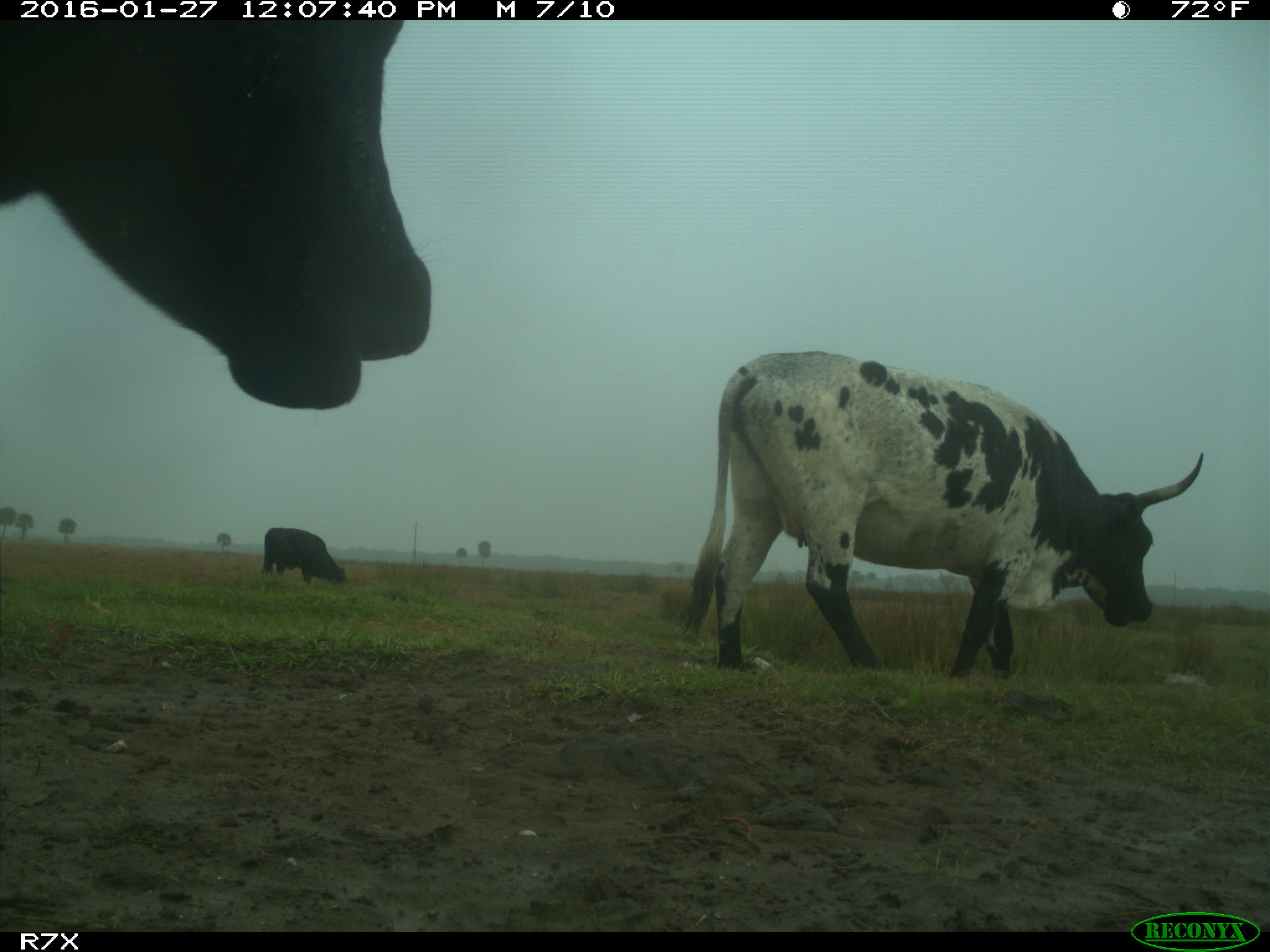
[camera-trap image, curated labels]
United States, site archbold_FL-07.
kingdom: Animalia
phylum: Chordata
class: Mammalia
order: Artiodactyla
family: Bovidae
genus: Bos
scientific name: Bos taurus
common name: domestic cow